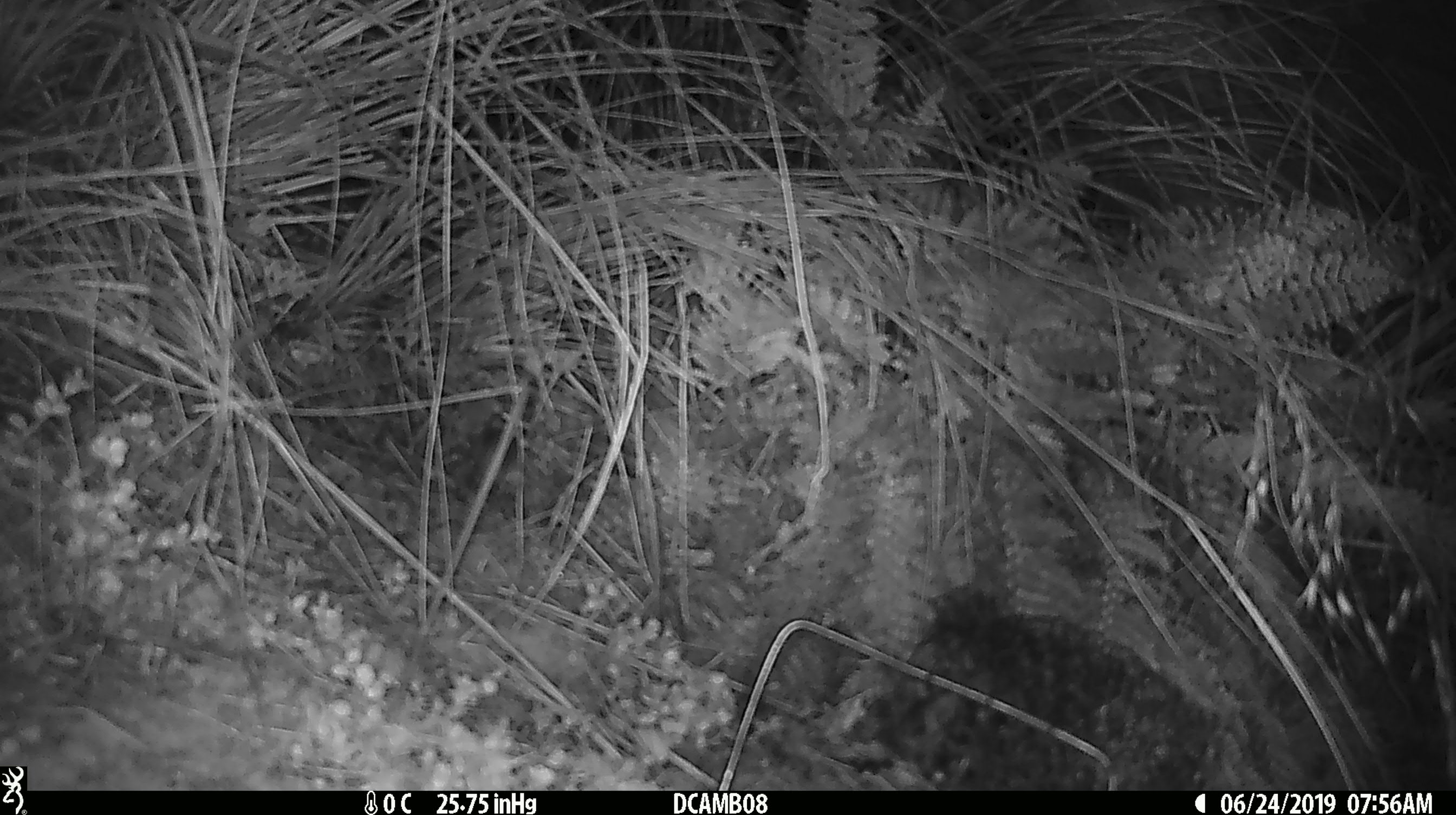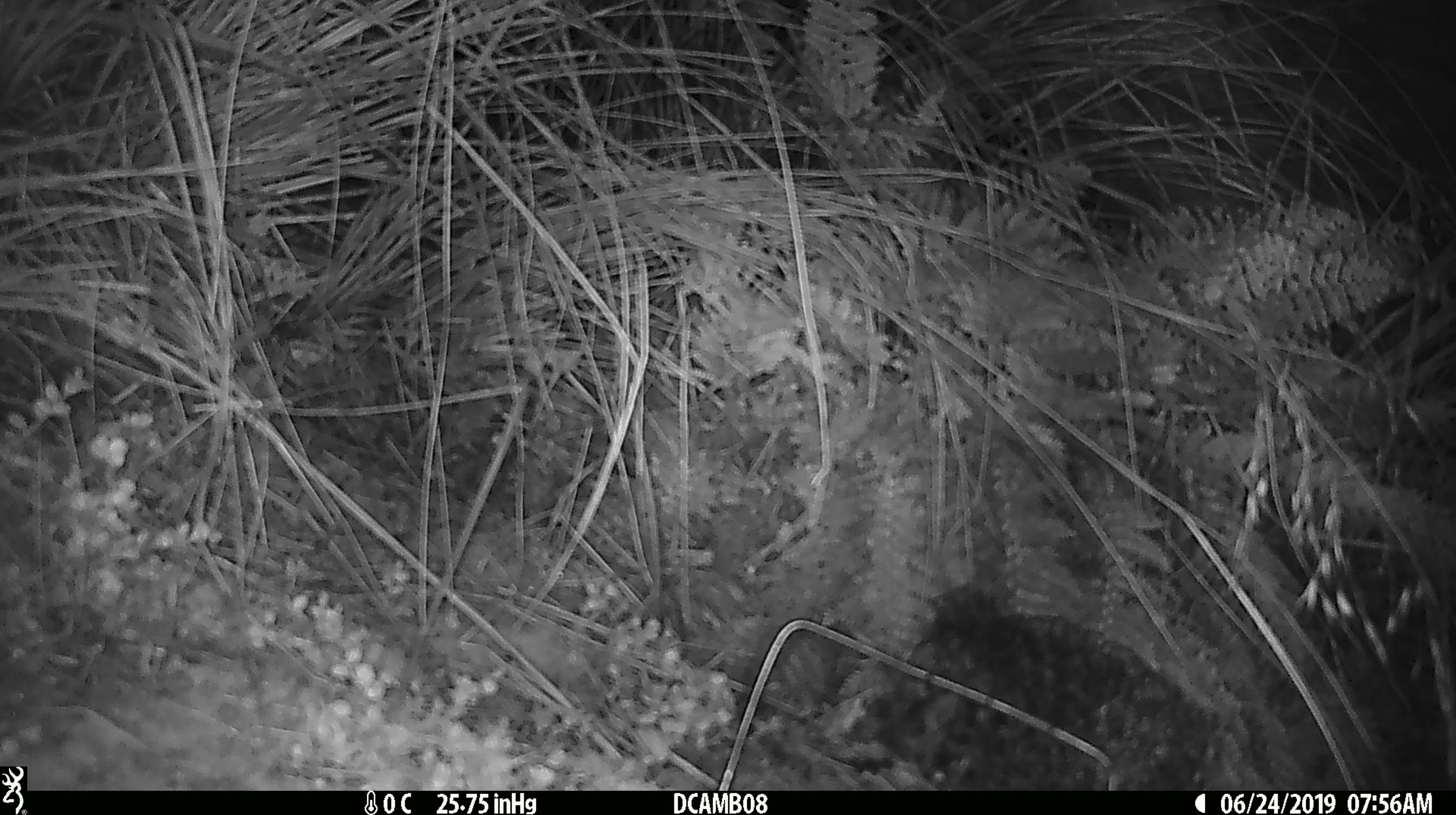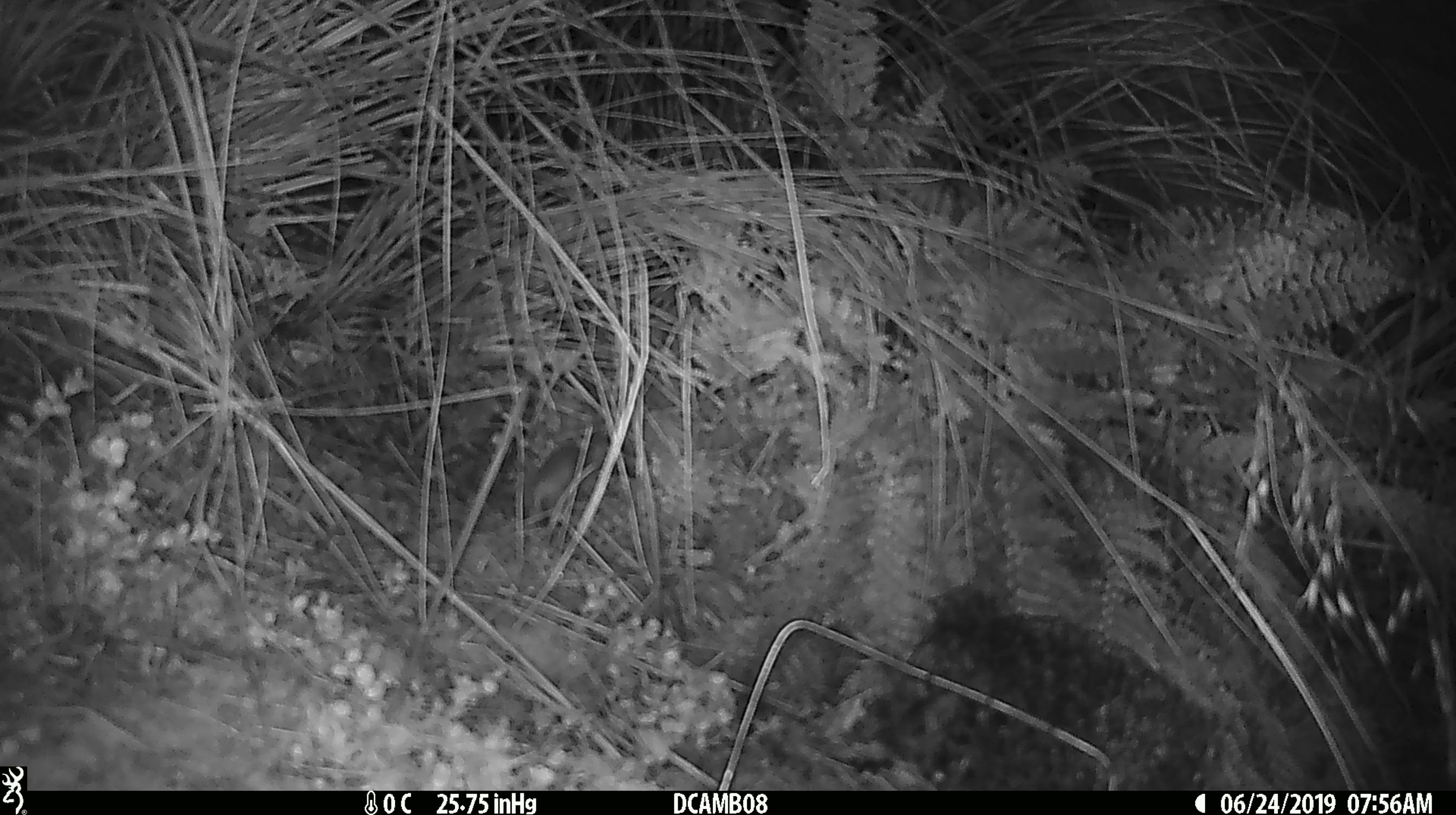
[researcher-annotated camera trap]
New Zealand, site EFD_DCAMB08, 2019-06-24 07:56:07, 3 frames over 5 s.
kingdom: Animalia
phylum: Chordata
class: Mammalia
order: Rodentia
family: Muridae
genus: Mus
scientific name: Mus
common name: mouse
Mouse (Mus).